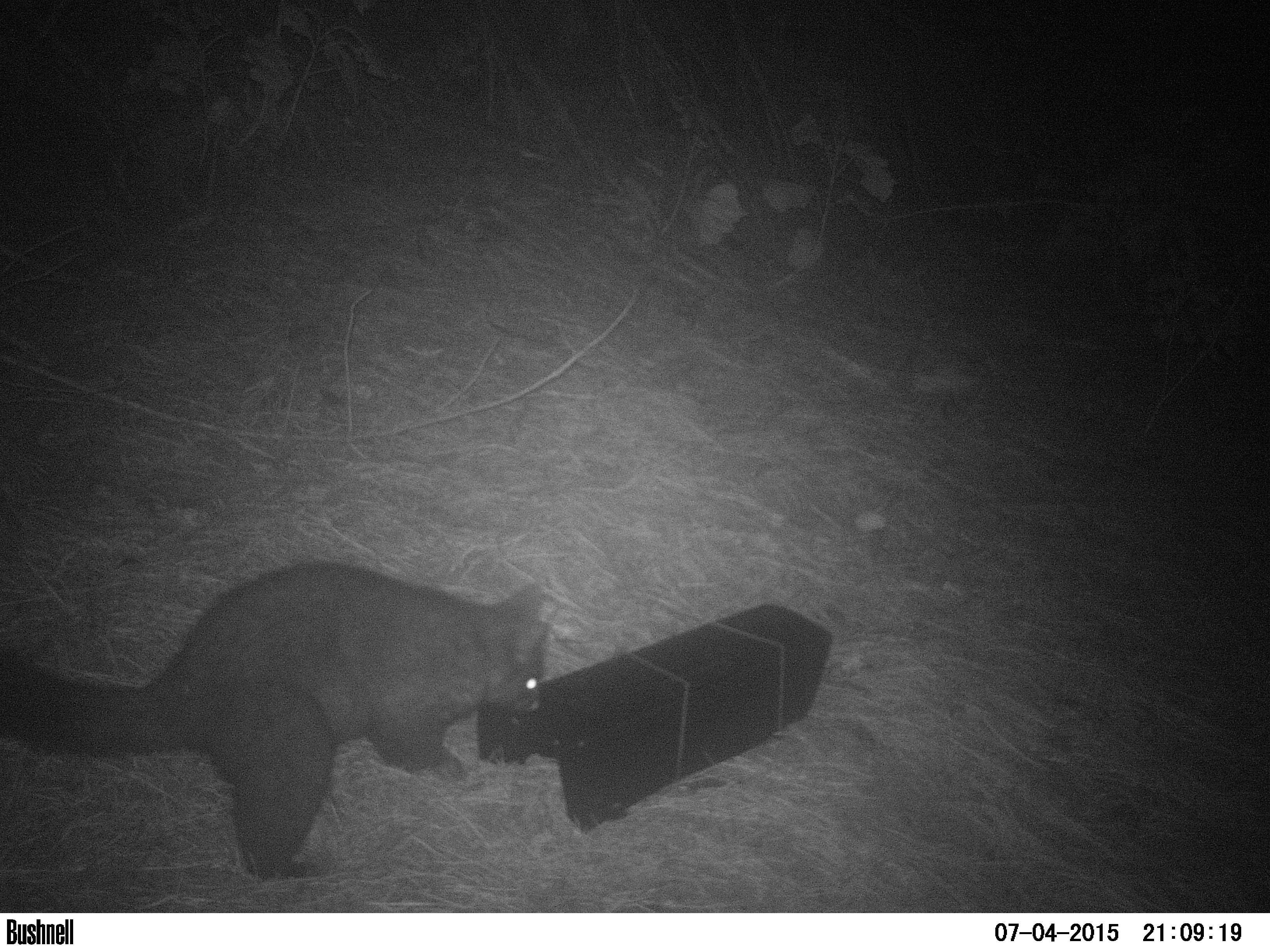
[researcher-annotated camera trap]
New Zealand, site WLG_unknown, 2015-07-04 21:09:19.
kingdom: Animalia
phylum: Chordata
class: Mammalia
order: Diprotodontia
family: Phalangeridae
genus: Trichosurus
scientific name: Trichosurus vulpecula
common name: common brushtail possum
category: possum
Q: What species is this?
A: Possum (common brushtail possum) (Trichosurus vulpecula).